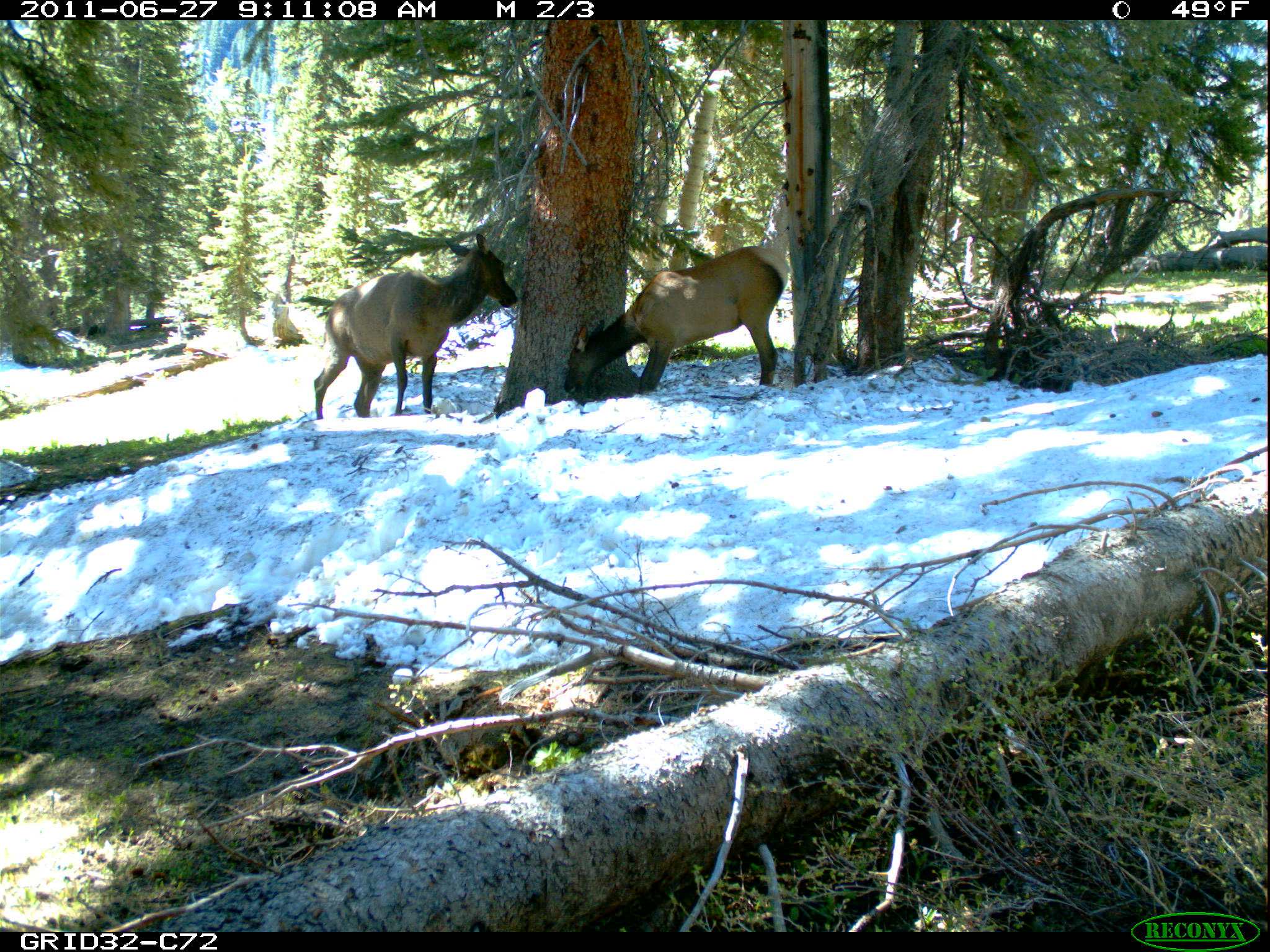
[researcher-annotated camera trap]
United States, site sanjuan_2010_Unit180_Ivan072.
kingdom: Animalia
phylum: Chordata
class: Mammalia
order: Artiodactyla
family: Cervidae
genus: Cervus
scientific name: Cervus elaphus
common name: red deer